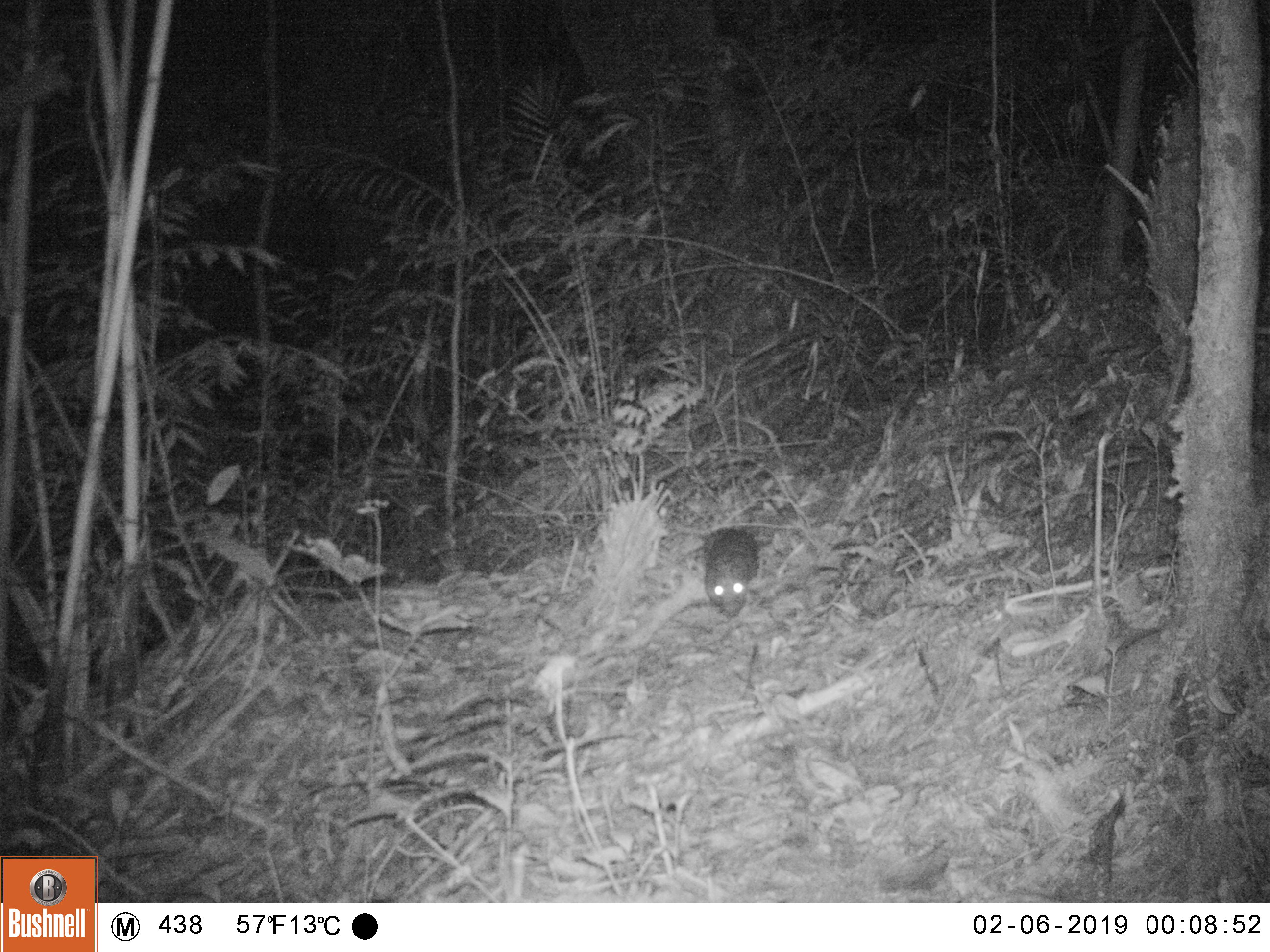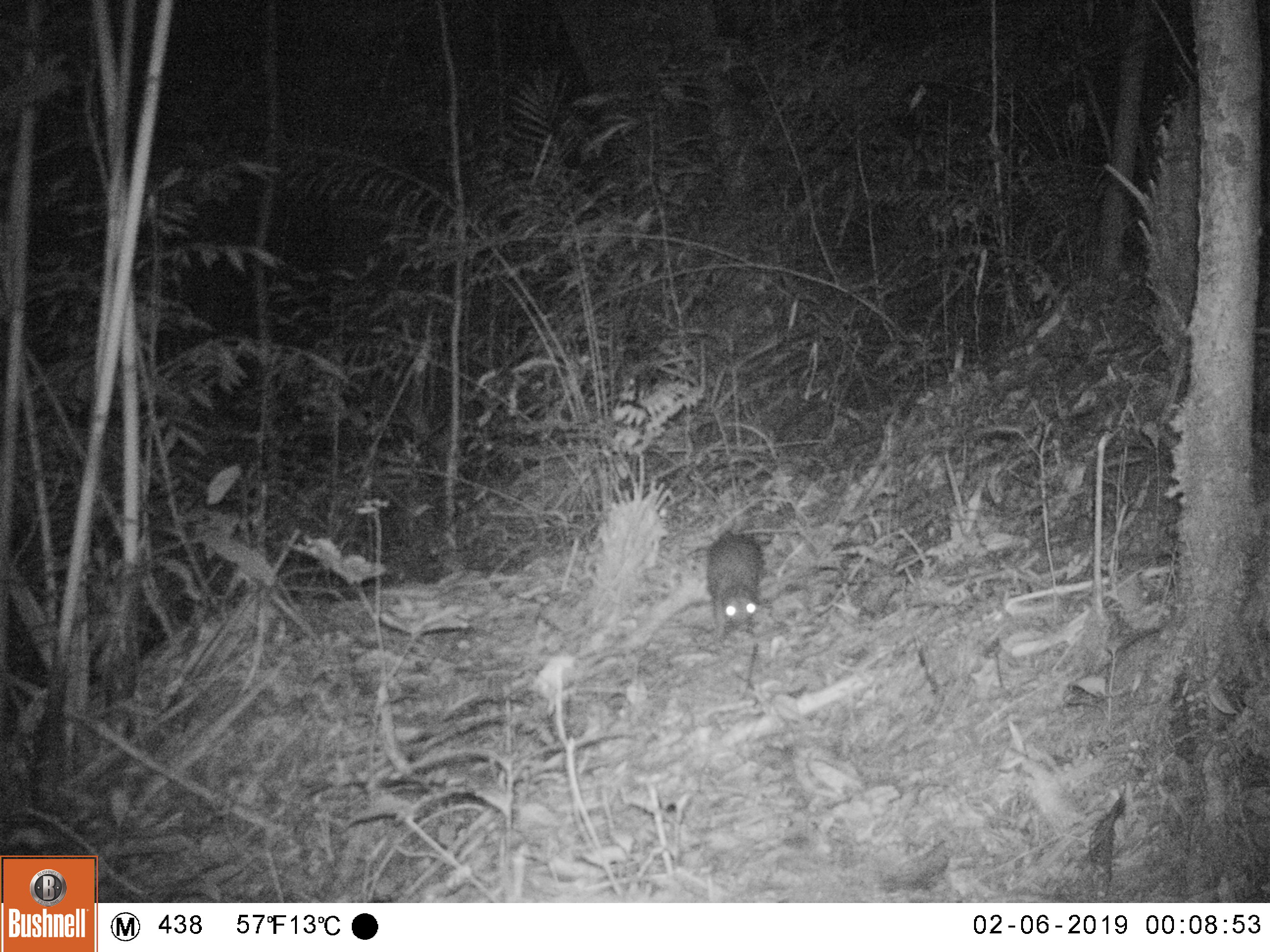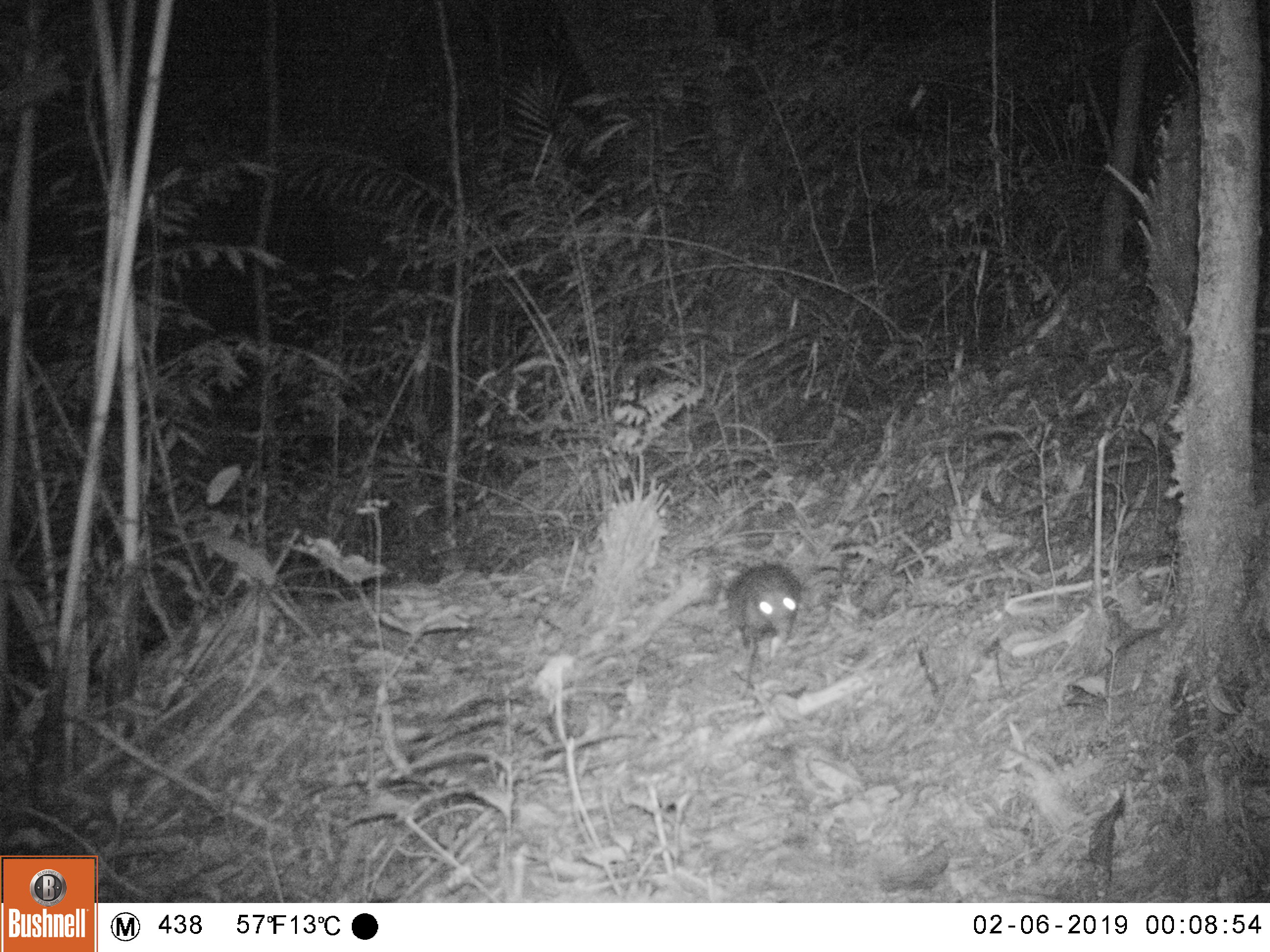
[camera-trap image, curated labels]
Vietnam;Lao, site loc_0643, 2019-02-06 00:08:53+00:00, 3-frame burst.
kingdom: Animalia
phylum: Chordata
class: Mammalia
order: Rodentia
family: Hystricidae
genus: Atherurus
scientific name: Atherurus macrourus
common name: asiatic brush-tailed porcupine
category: asiatic brush tailed porcupine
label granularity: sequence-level